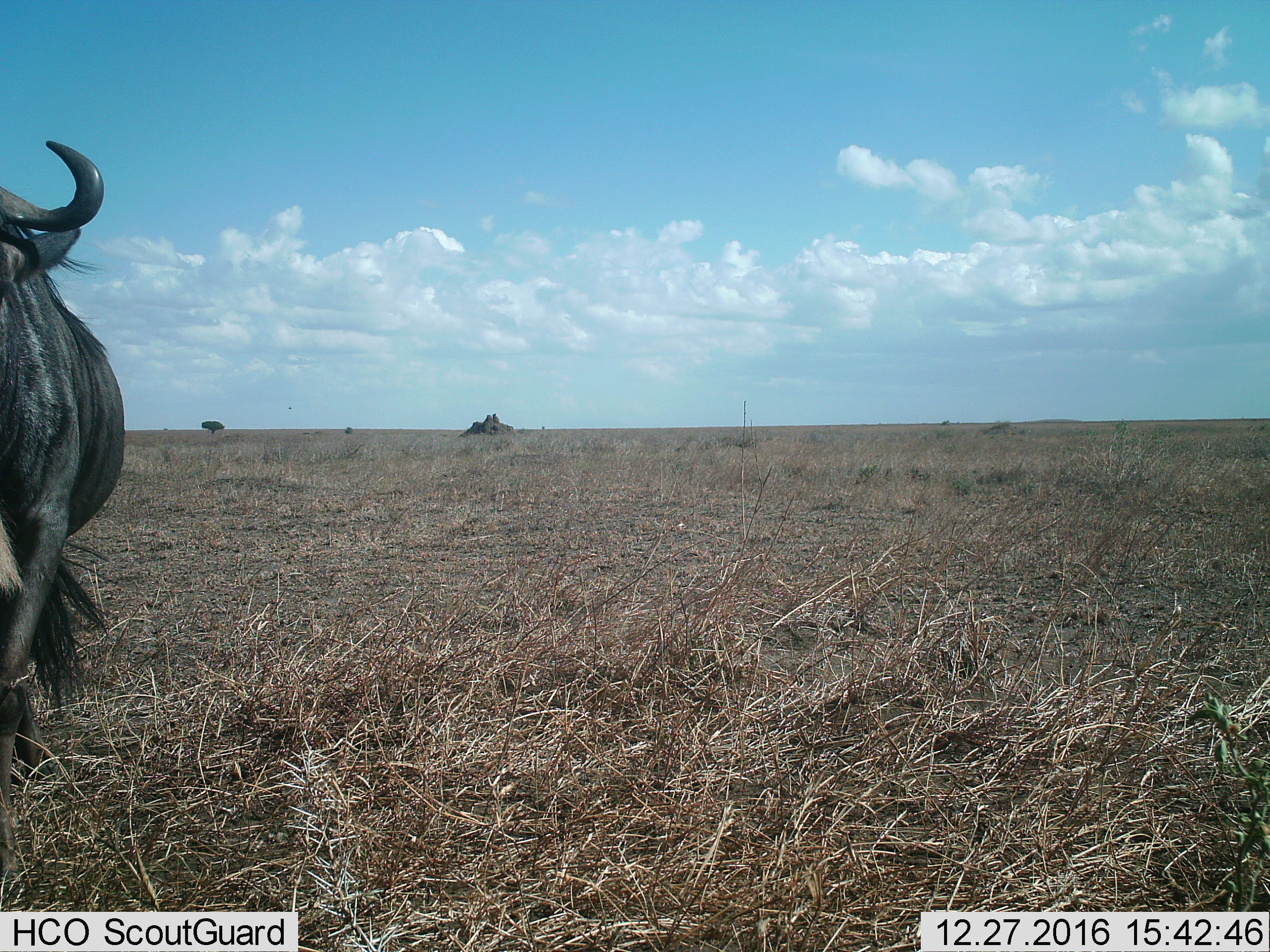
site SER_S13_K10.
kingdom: Animalia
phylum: Chordata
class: Mammalia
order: Artiodactyla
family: Bovidae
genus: Connochaetes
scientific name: Connochaetes taurinus taurinus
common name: blue wildebeest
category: wildebeestblue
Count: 1.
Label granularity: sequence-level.